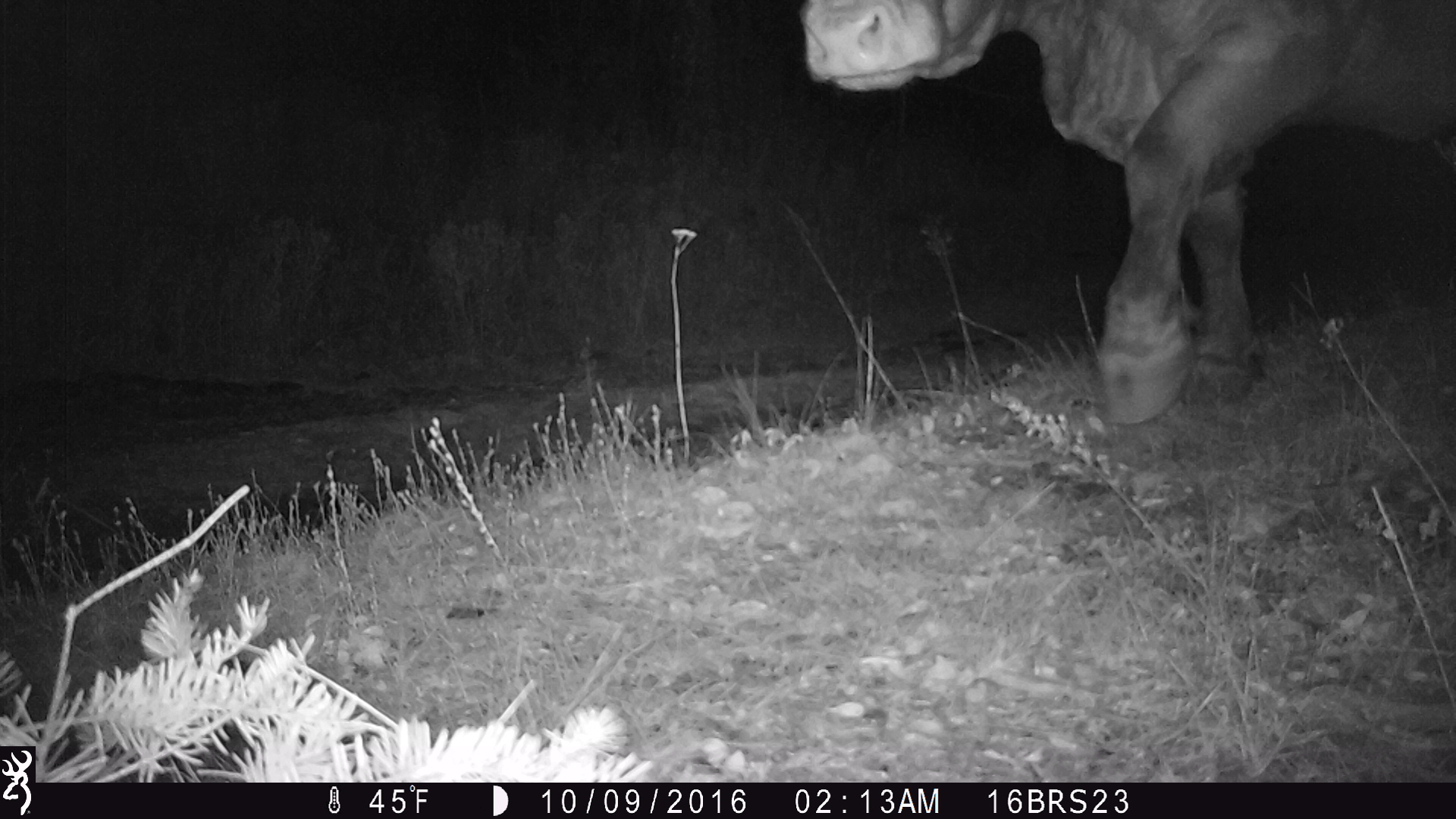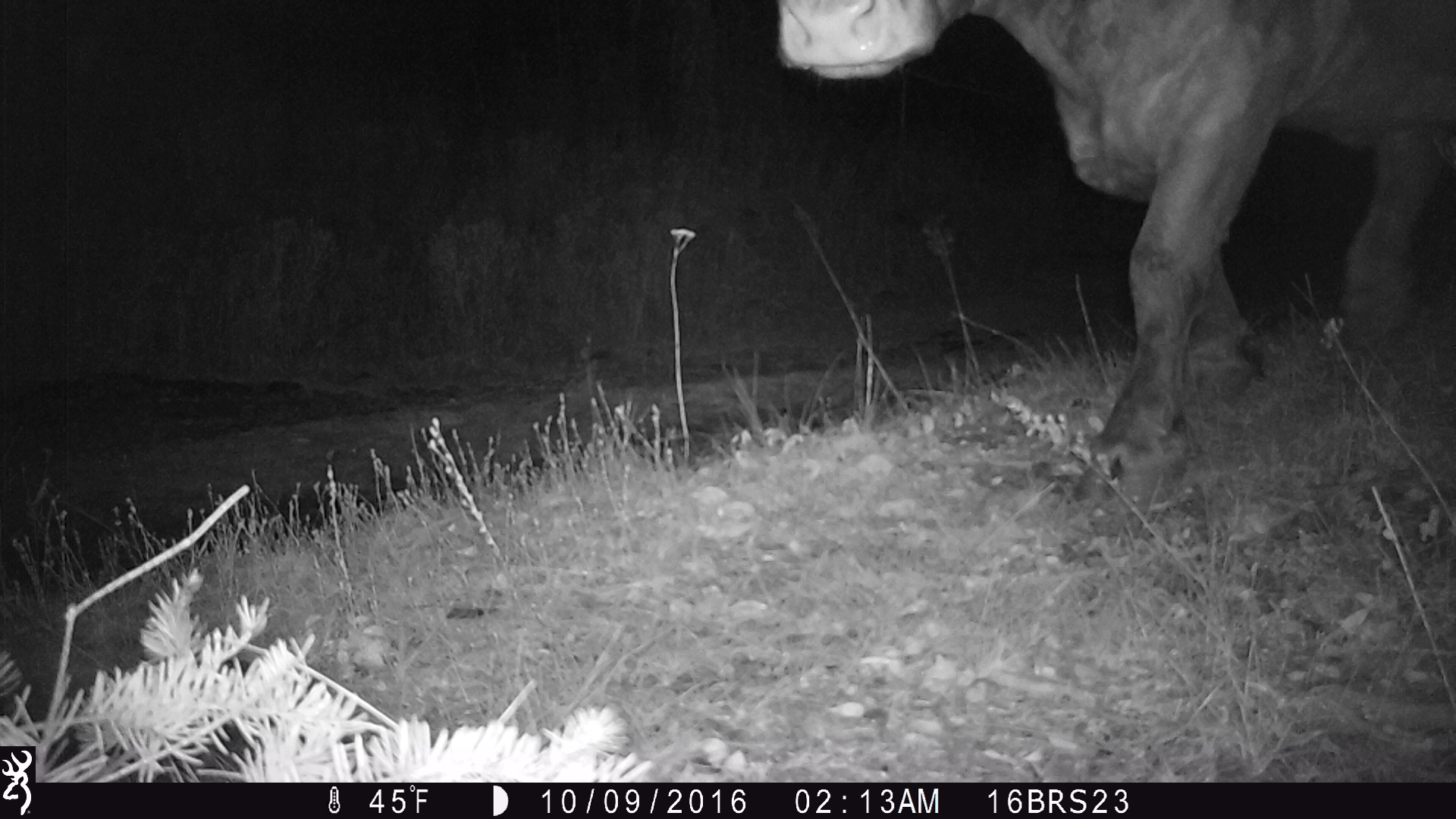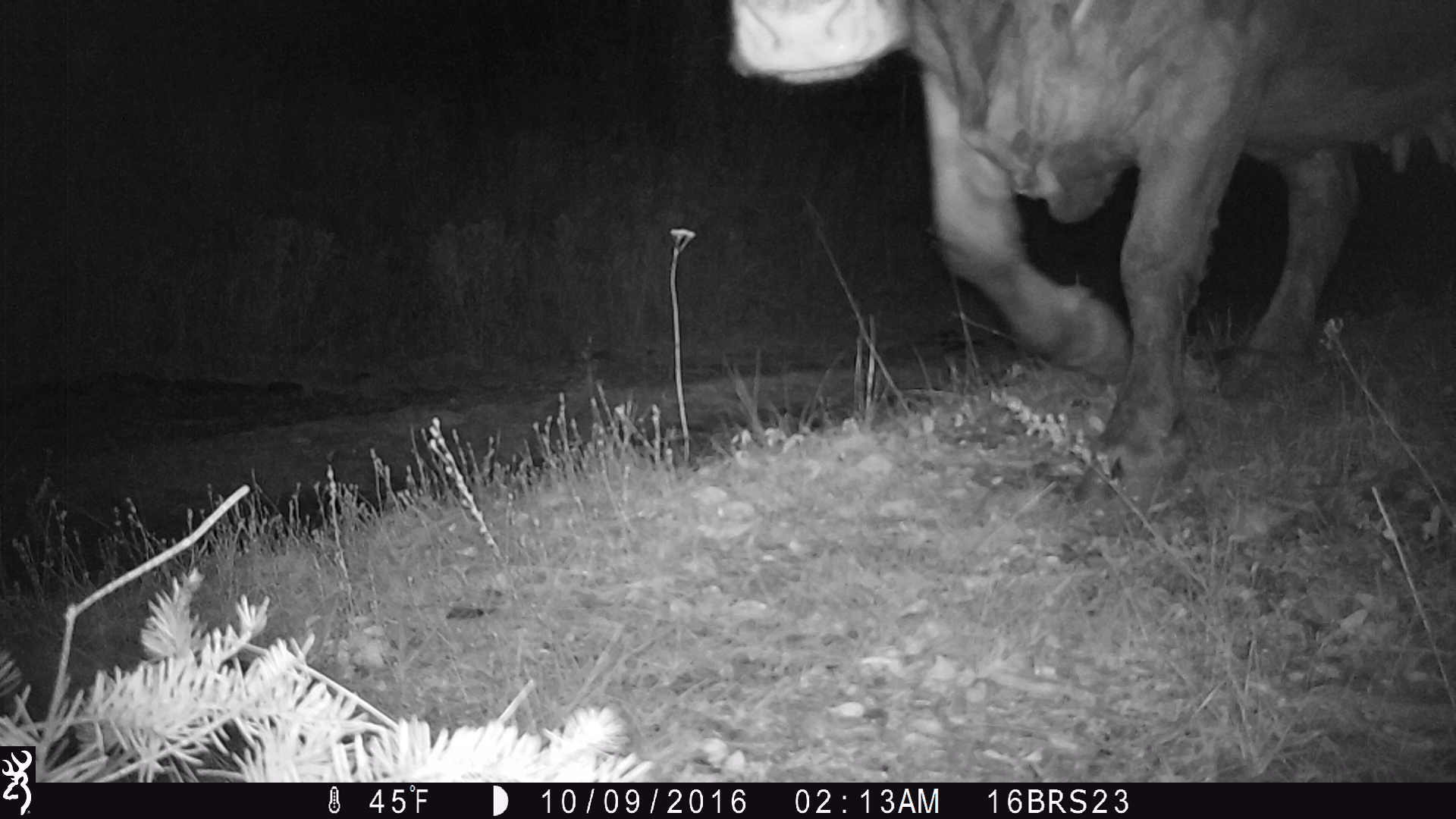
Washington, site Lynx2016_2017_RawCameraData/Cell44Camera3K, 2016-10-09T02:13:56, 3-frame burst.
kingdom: Animalia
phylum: Chordata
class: Mammalia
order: Artiodactyla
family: Bovidae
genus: Bos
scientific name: Bos taurus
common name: domestic cattle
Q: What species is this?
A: Domestic cattle (Bos taurus).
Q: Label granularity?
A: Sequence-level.